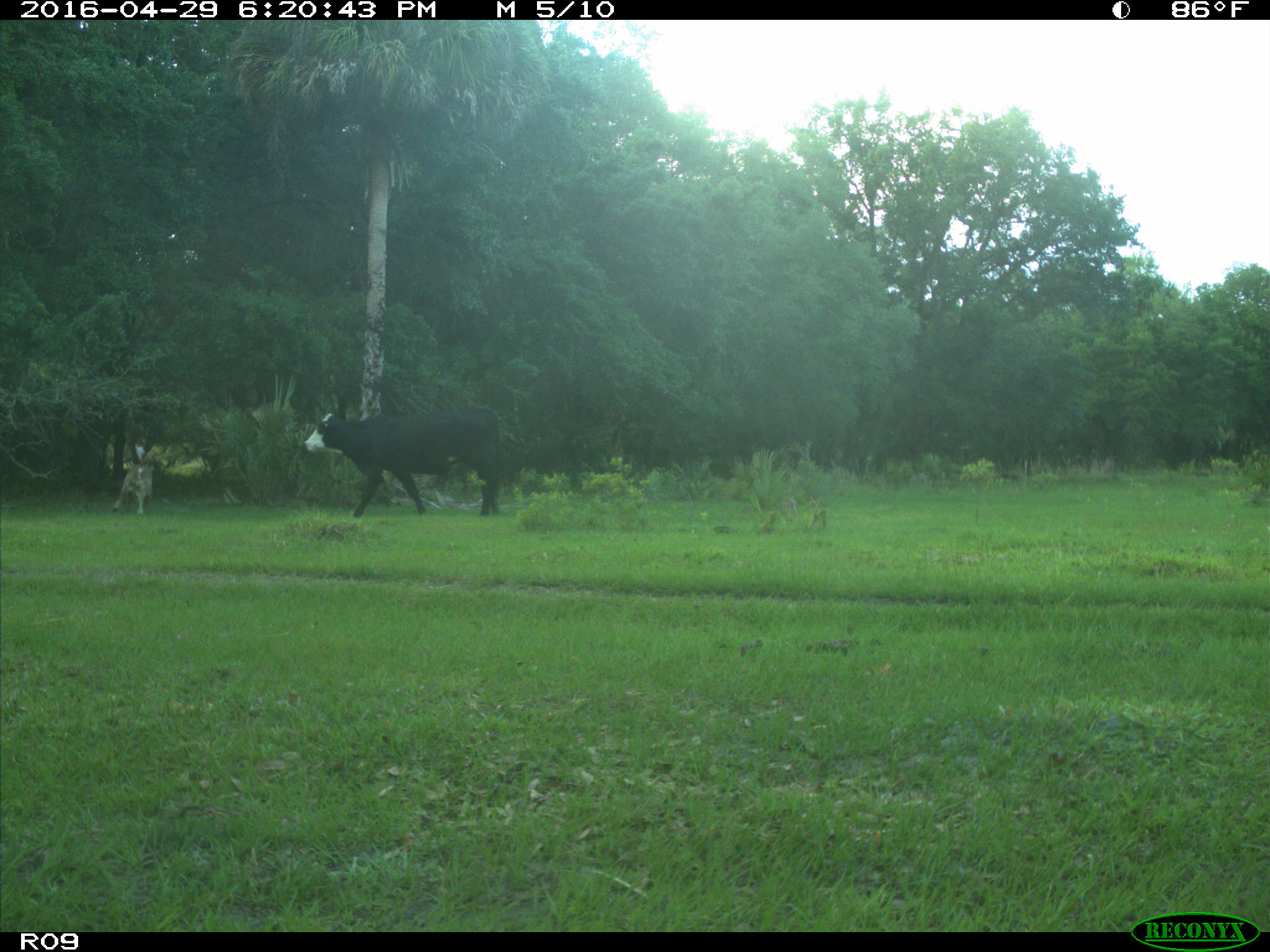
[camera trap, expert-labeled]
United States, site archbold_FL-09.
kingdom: Animalia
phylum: Chordata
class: Mammalia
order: Artiodactyla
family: Bovidae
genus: Bos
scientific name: Bos taurus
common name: domestic cow